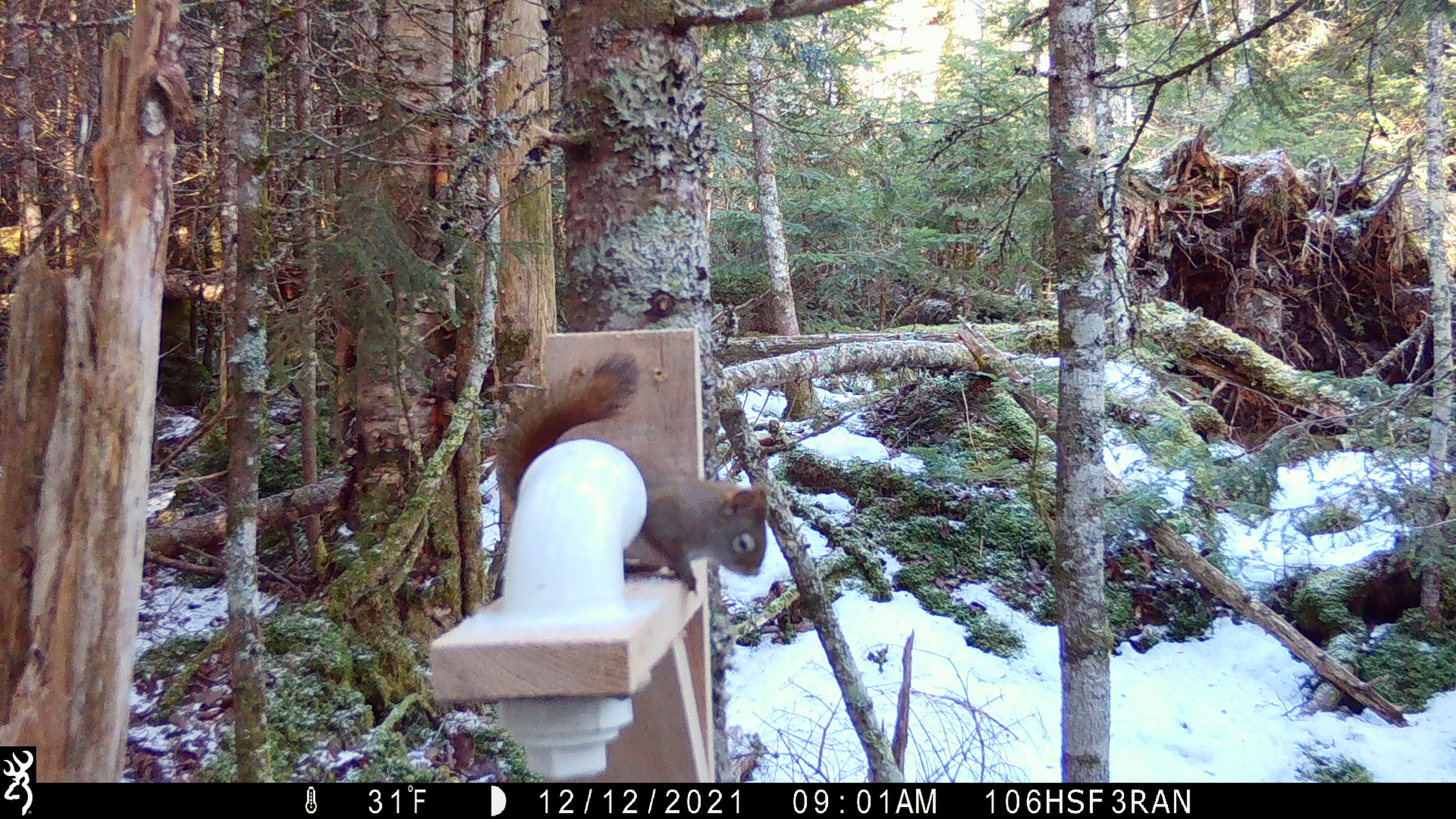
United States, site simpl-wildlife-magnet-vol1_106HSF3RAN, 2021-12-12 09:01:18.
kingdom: Animalia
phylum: Chordata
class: Mammalia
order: Rodentia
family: Sciuridae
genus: Tamiasciurus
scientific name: Tamiasciurus hudsonicus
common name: red squirrel